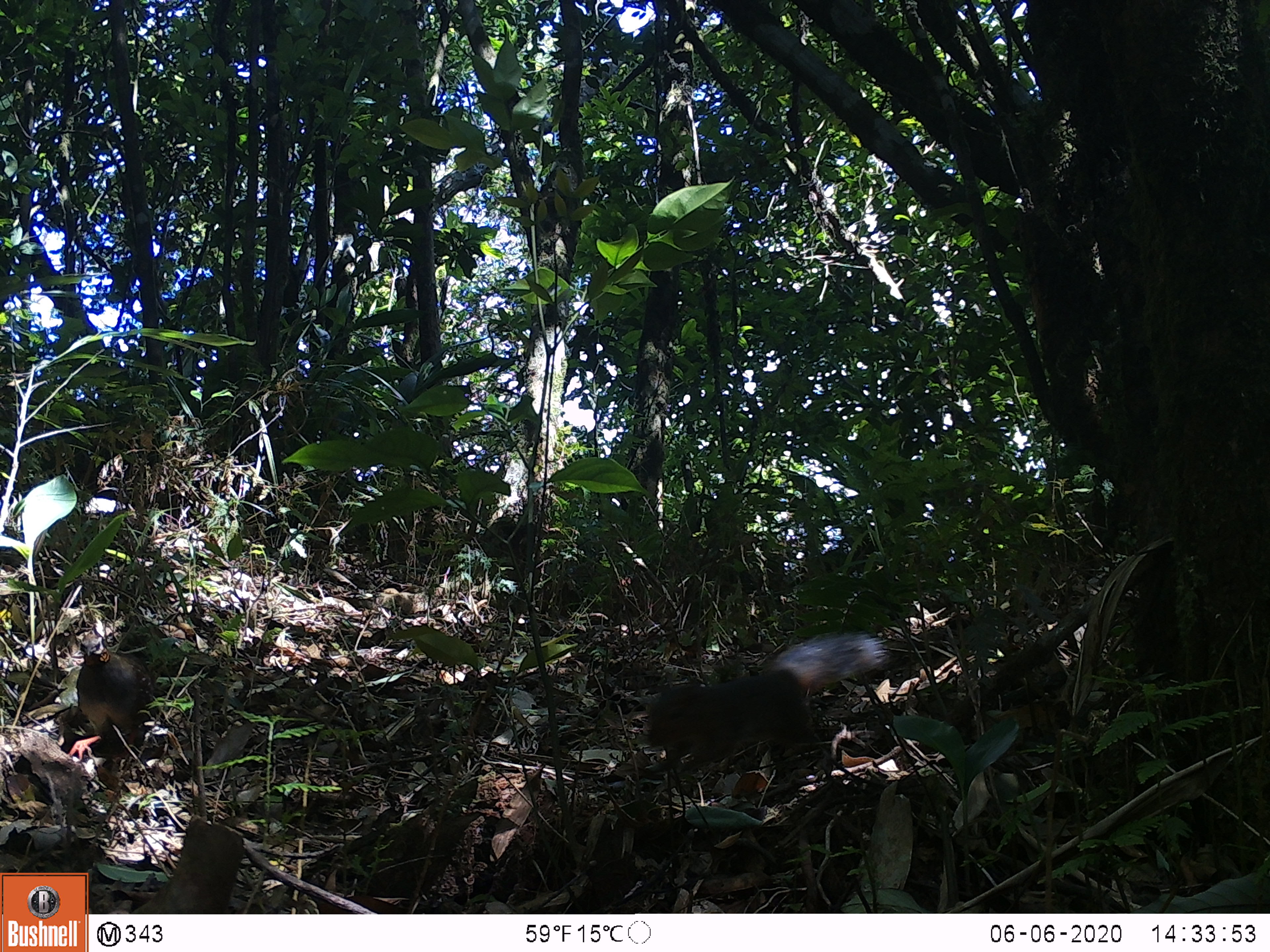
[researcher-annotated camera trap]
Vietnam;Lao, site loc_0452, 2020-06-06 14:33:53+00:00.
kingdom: Animalia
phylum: Chordata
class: Aves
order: Galliformes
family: Phasianidae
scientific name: Phasianidae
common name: partridge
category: unidentified partridge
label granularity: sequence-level